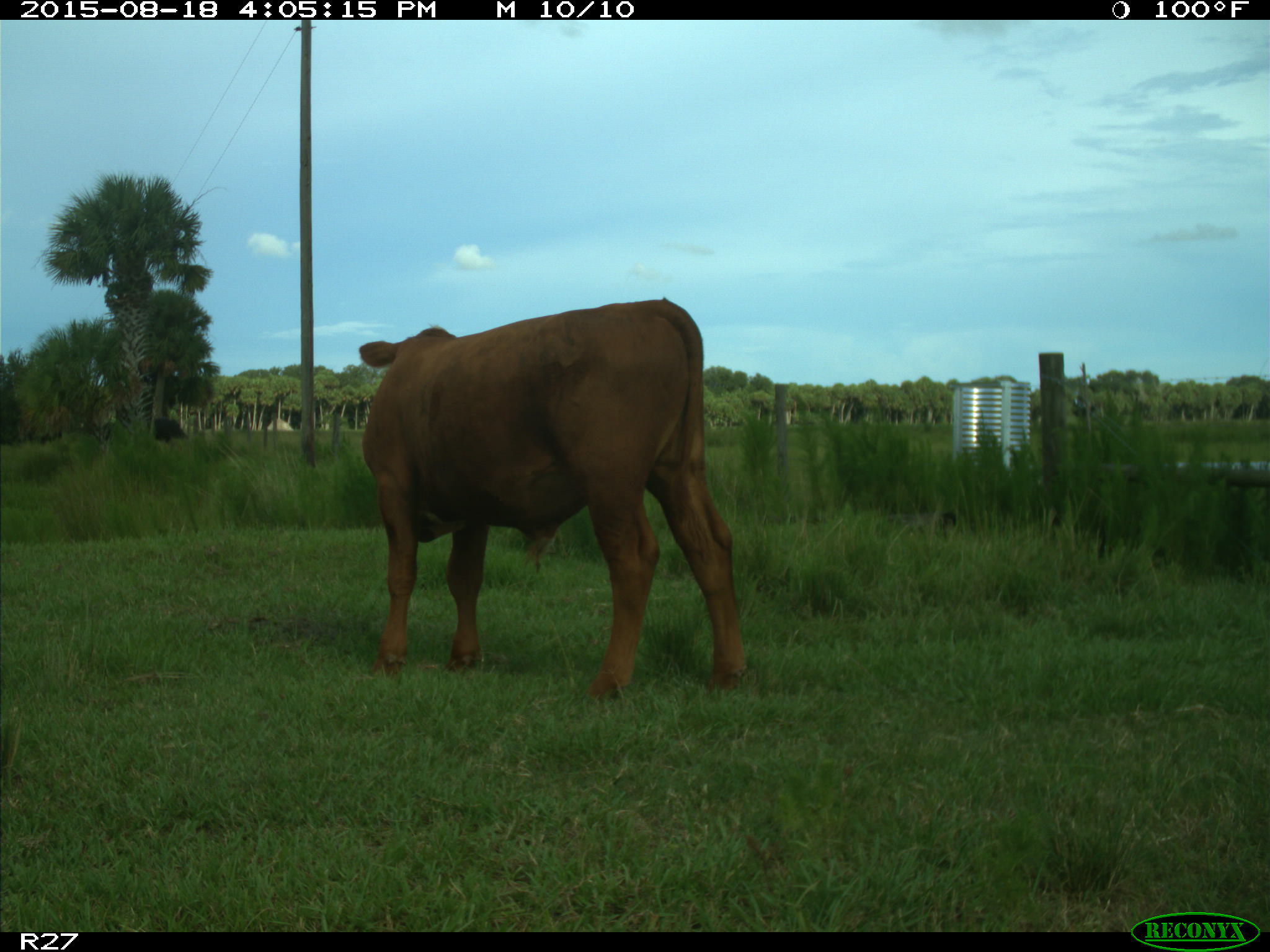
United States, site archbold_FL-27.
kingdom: Animalia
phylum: Chordata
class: Mammalia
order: Artiodactyla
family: Bovidae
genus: Bos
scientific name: Bos taurus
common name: domestic cow